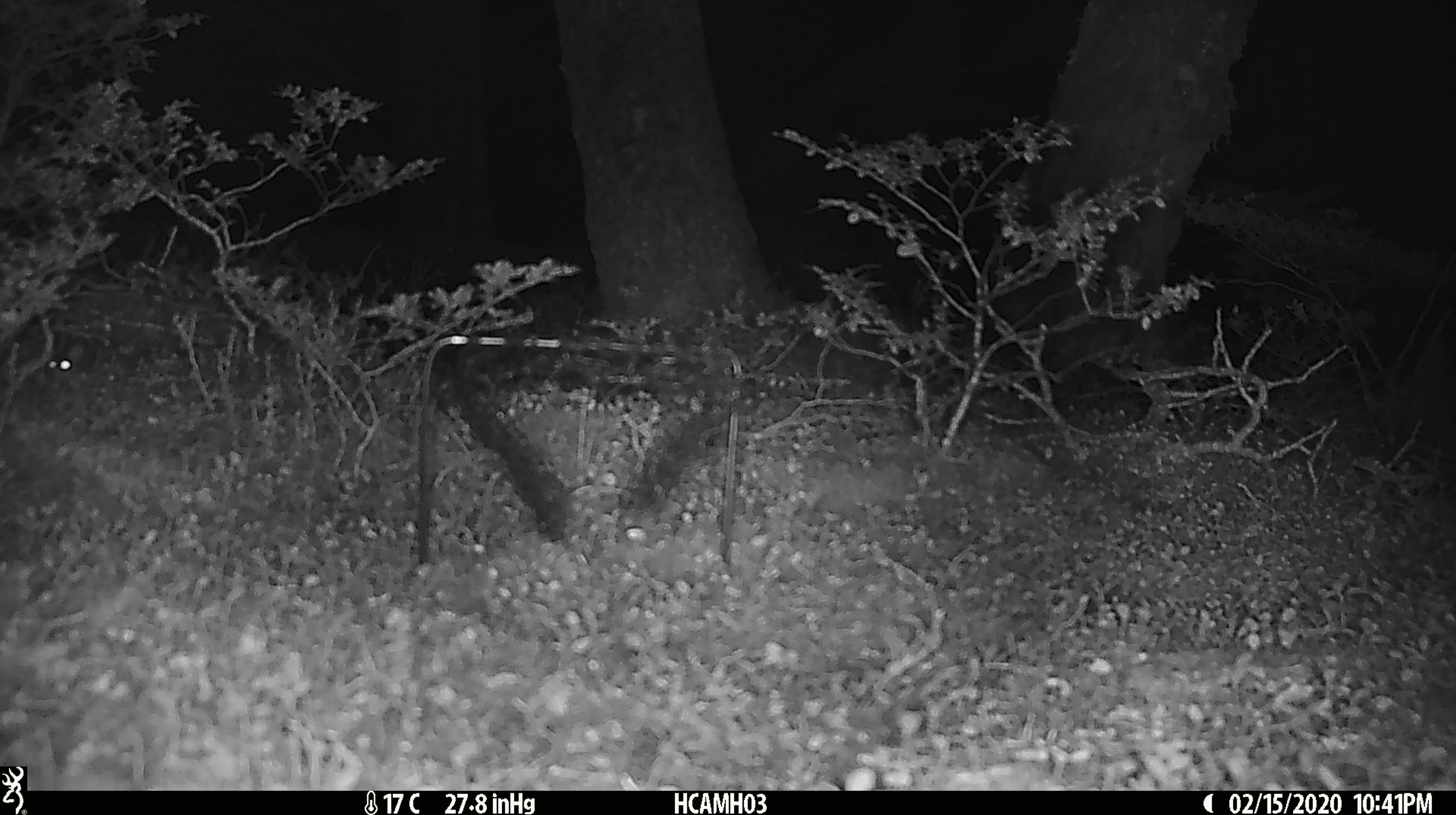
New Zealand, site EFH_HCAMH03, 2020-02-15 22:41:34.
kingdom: Animalia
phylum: Chordata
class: Mammalia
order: Rodentia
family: Muridae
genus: Mus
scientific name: Mus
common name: mouse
Mouse (Mus).